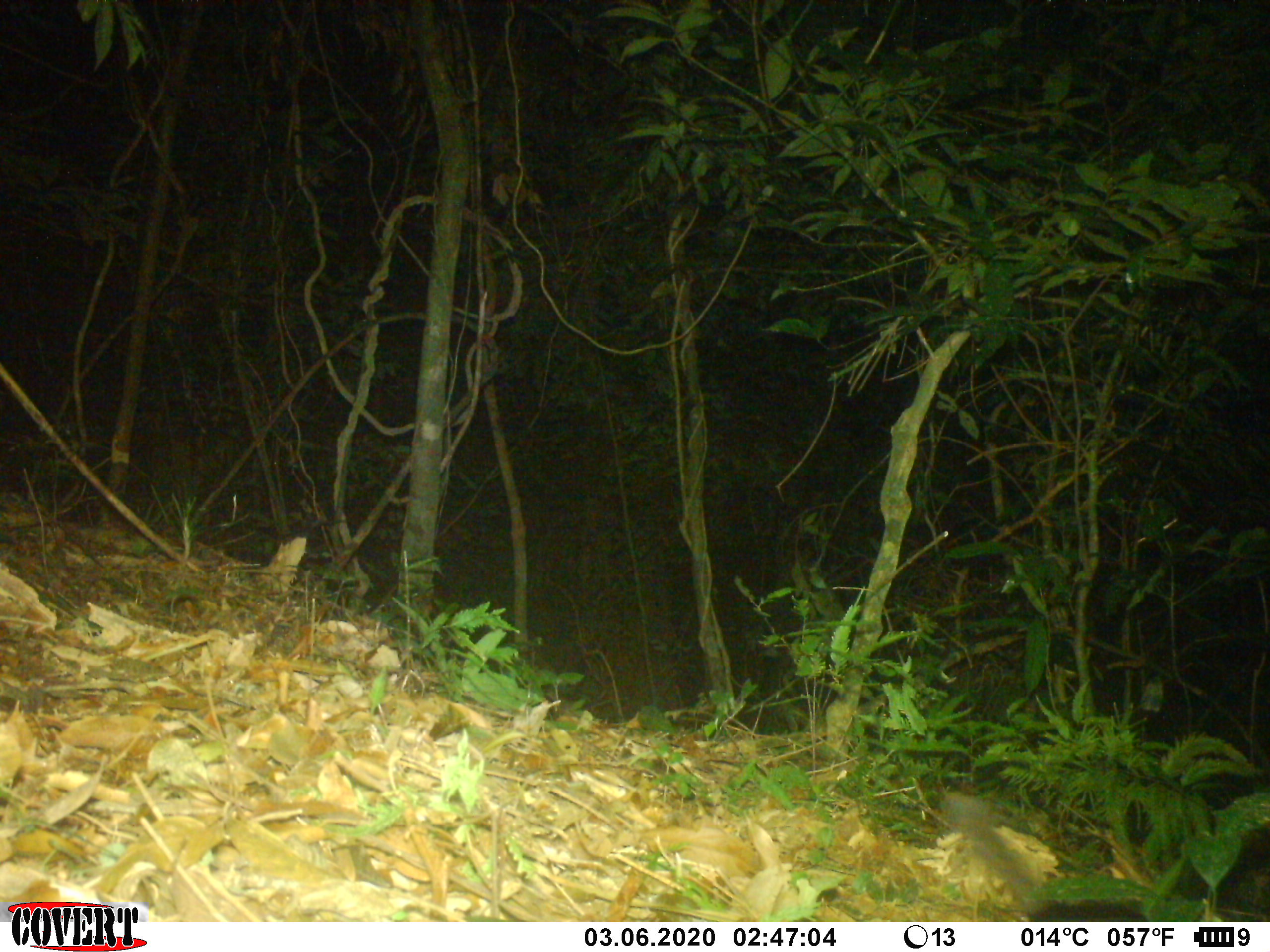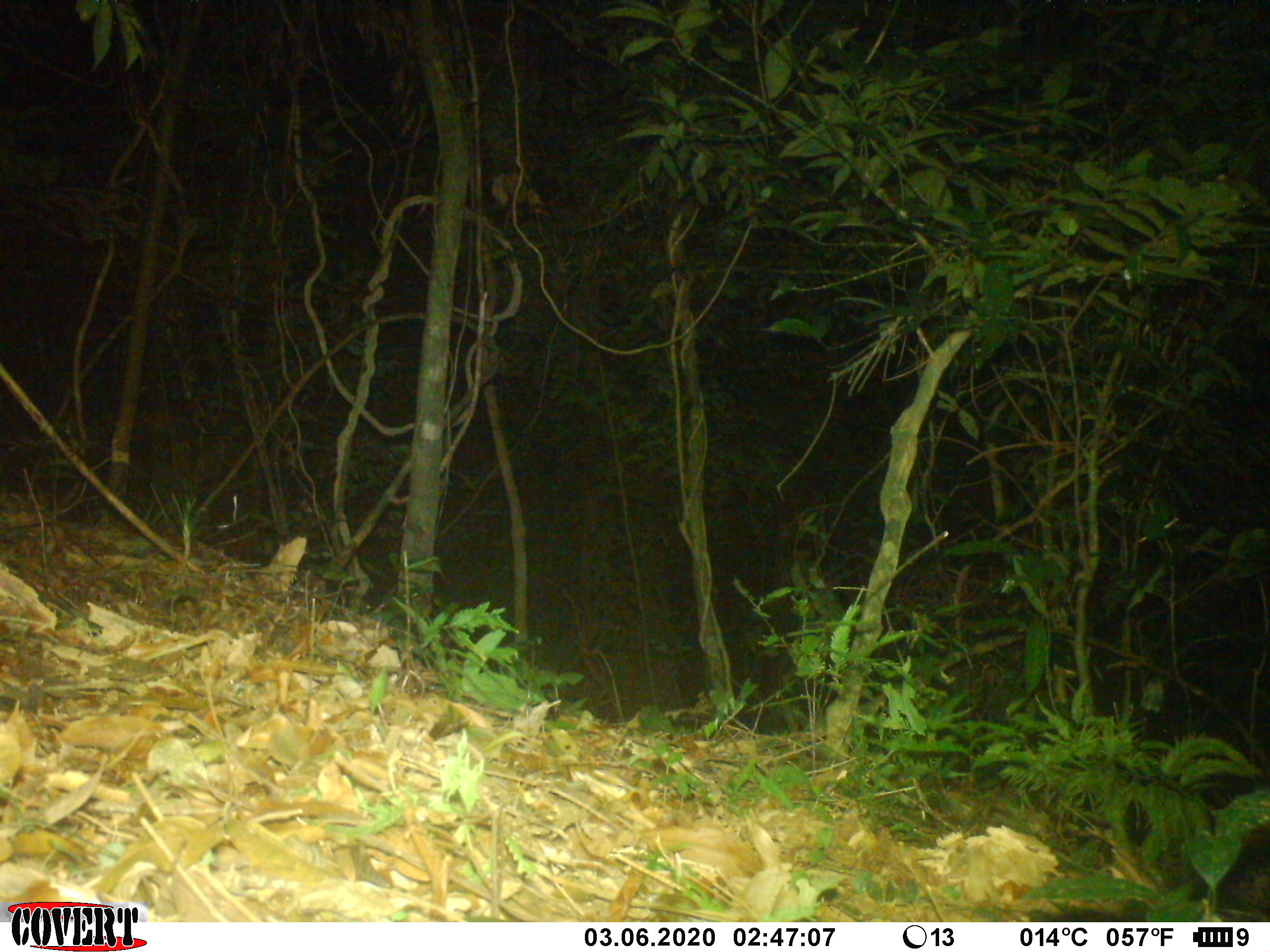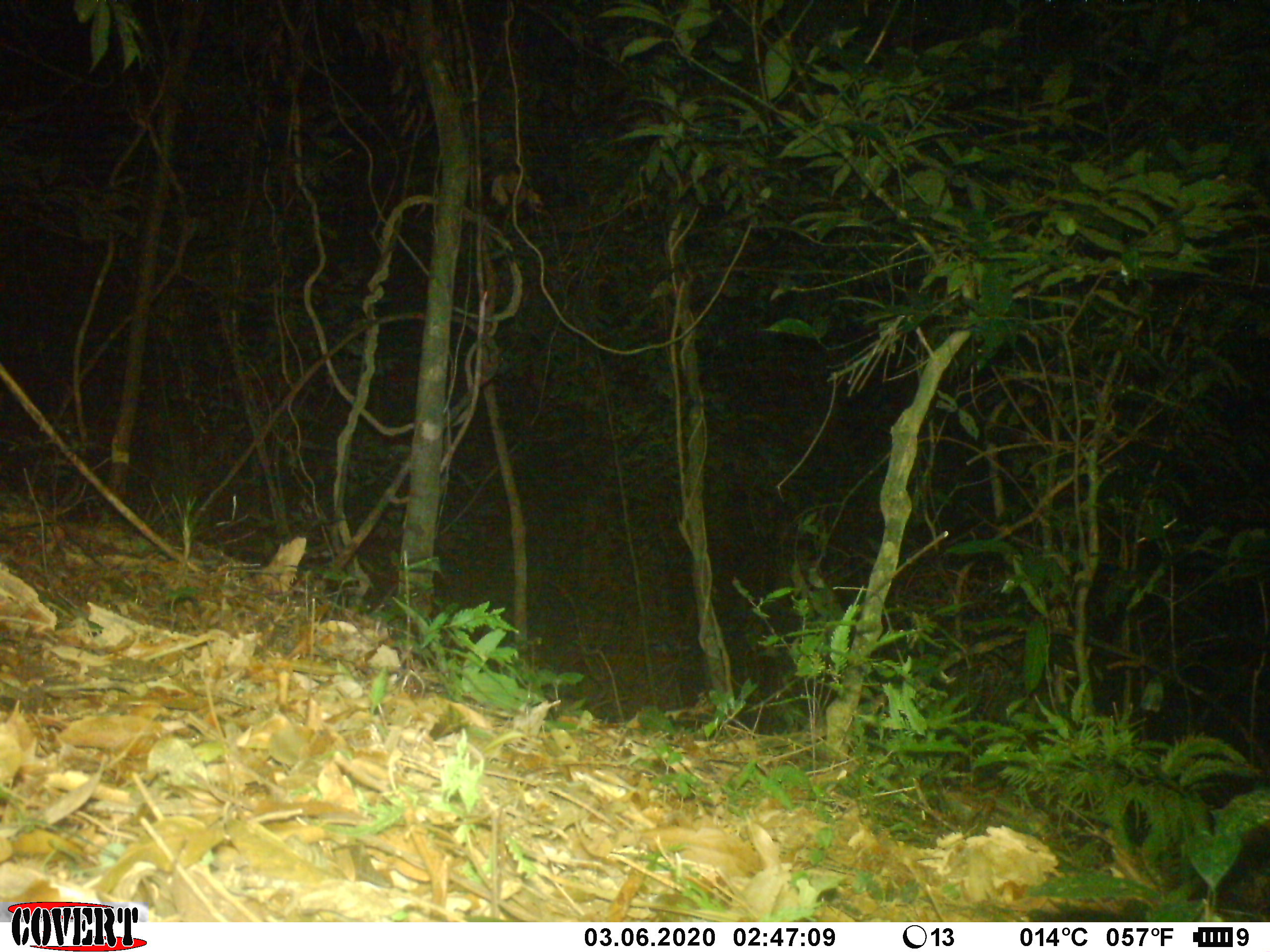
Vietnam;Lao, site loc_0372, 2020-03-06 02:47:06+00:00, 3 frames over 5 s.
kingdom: Animalia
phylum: Chordata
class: Mammalia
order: Carnivora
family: Mustelidae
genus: Melogale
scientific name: Melogale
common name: ferret badger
Ferret badger (Melogale). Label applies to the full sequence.